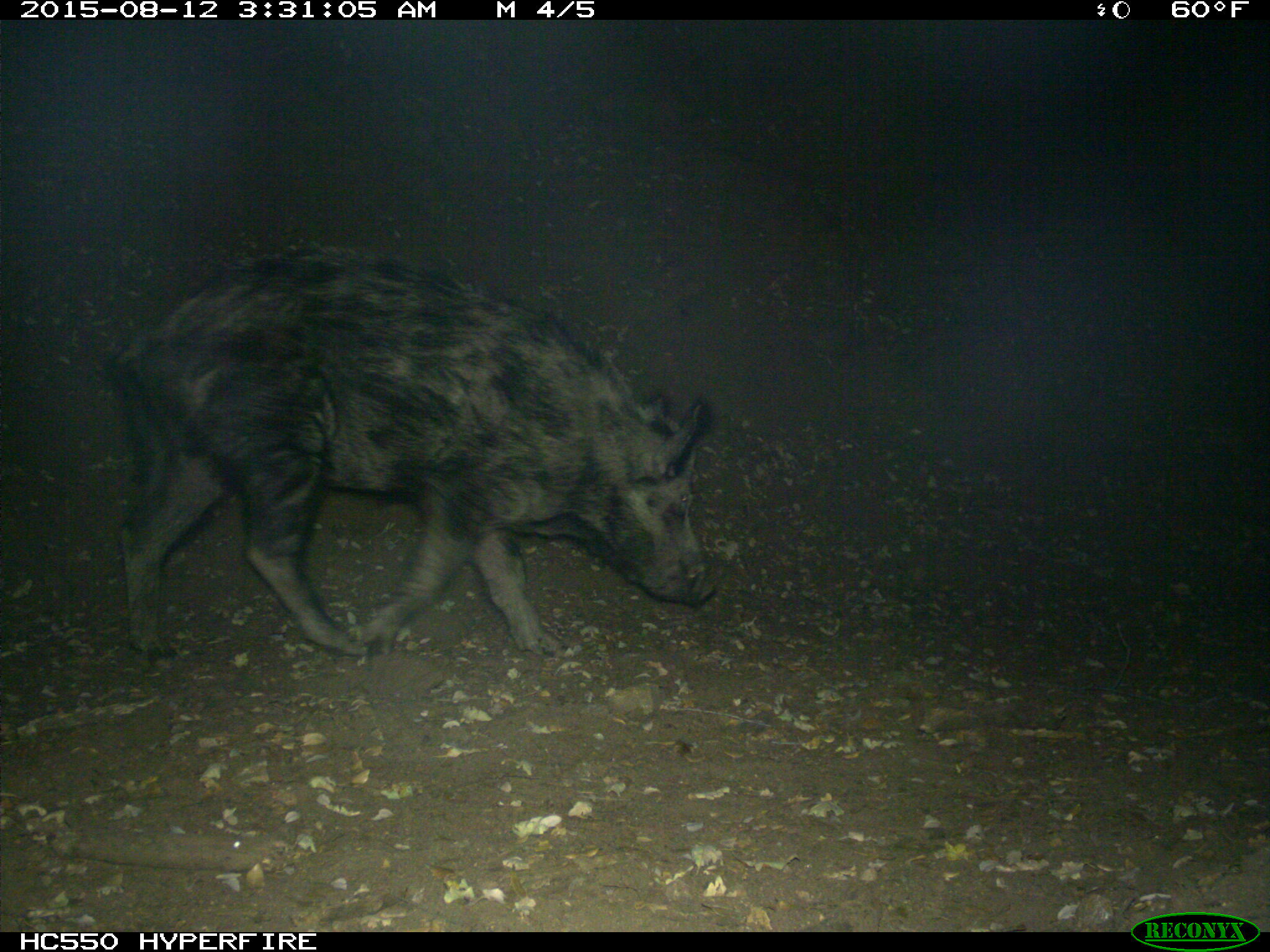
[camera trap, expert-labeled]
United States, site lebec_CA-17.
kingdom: Animalia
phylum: Chordata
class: Mammalia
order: Artiodactyla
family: Suidae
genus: Sus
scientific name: Sus scrofa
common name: wild boar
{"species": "Sus scrofa (wild boar)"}